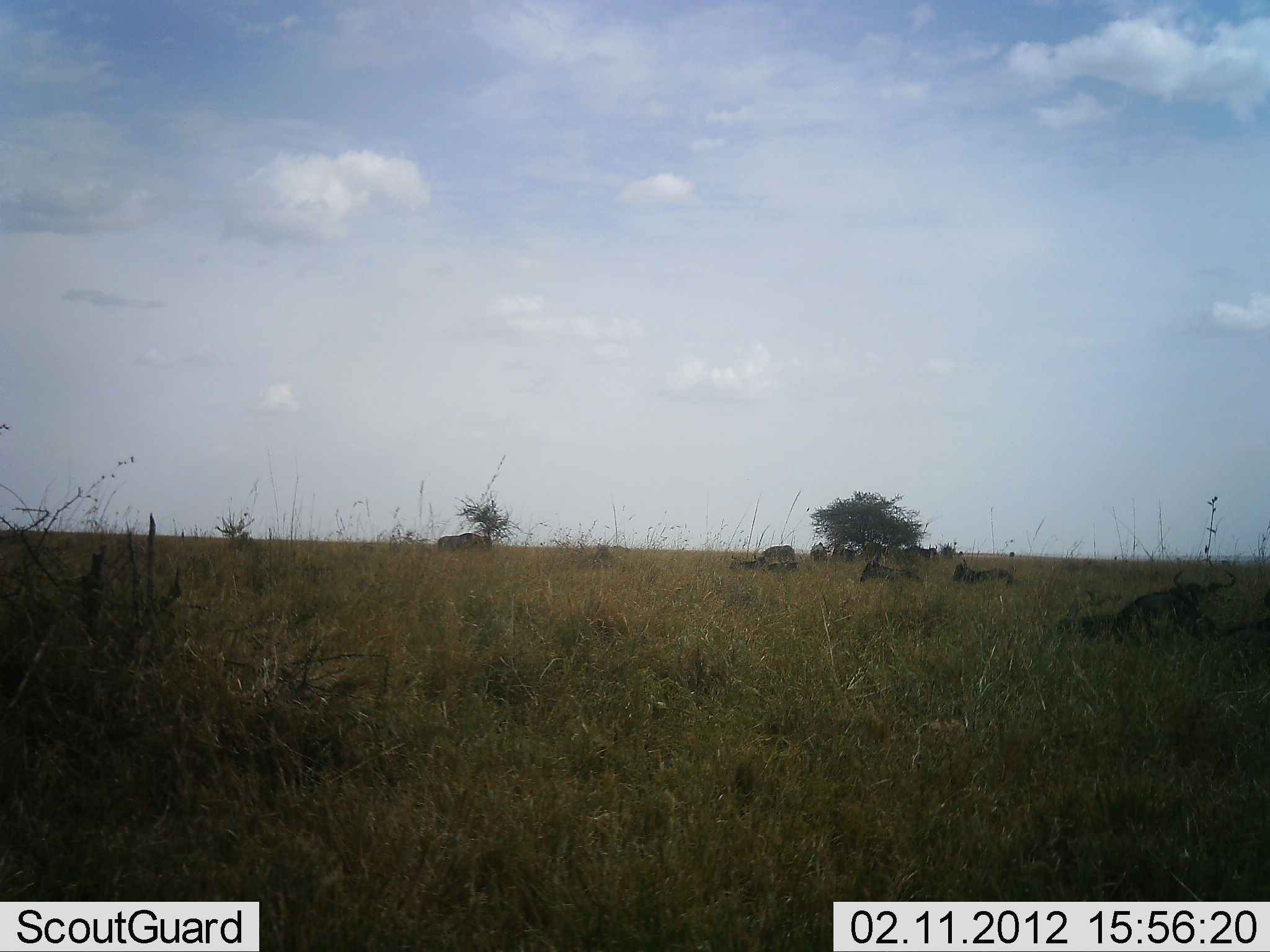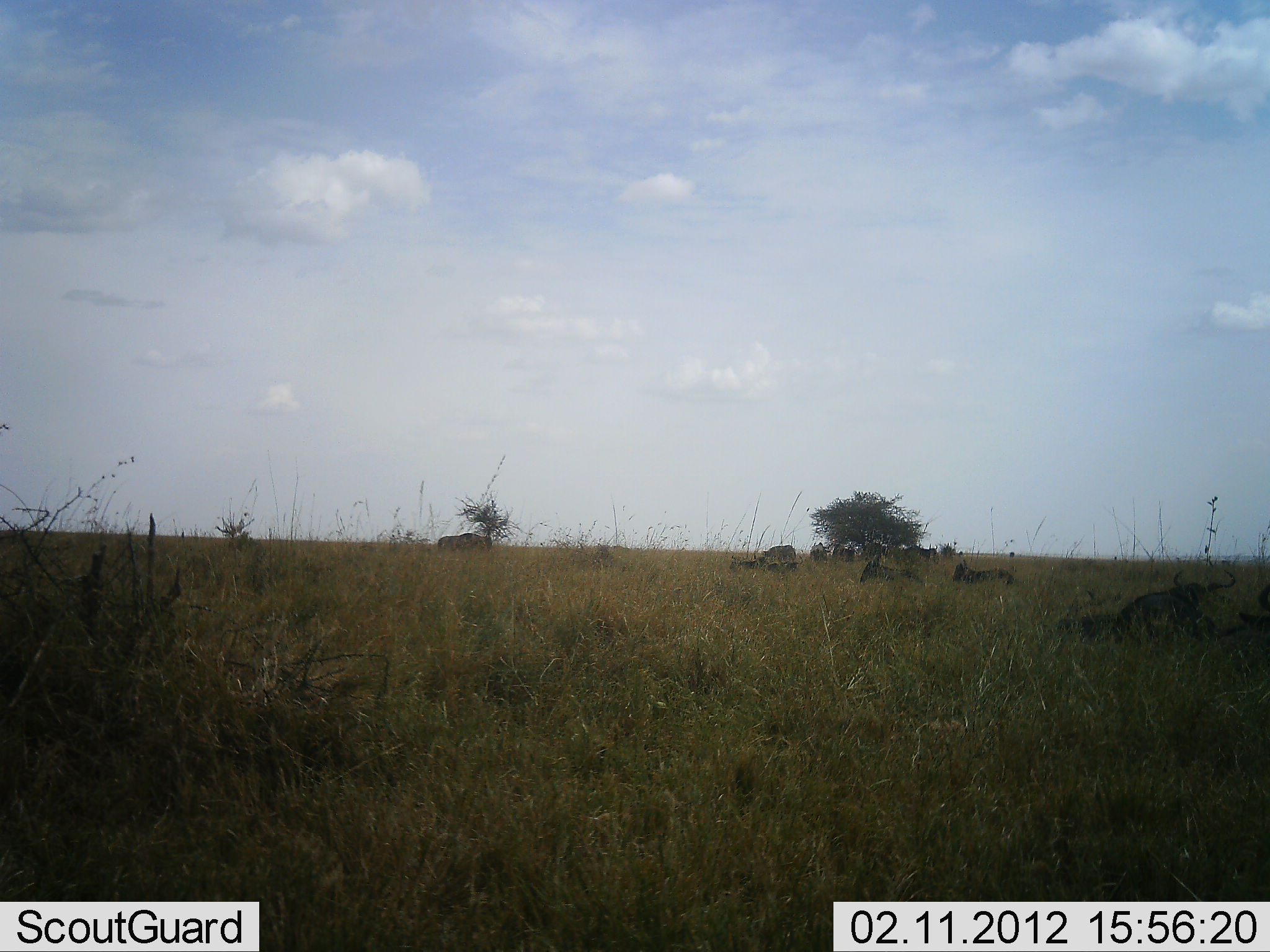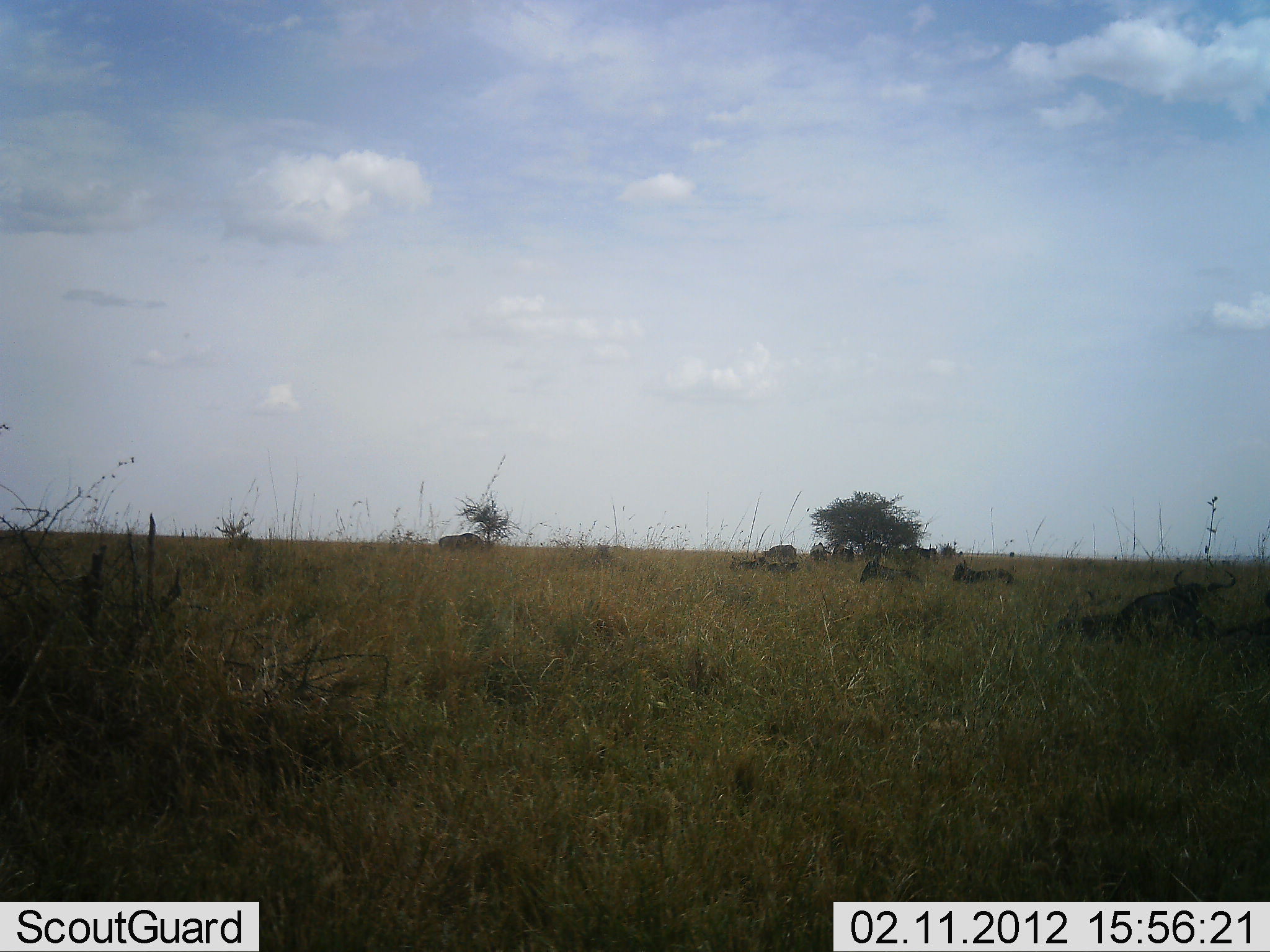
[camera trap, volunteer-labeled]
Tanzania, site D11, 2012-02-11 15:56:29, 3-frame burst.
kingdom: Animalia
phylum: Chordata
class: Mammalia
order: Artiodactyla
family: Bovidae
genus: Connochaetes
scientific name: Connochaetes taurinus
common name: blue wildebeest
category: wildebeest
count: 11-50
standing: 38%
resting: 100%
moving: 0%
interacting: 0%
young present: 0%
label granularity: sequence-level